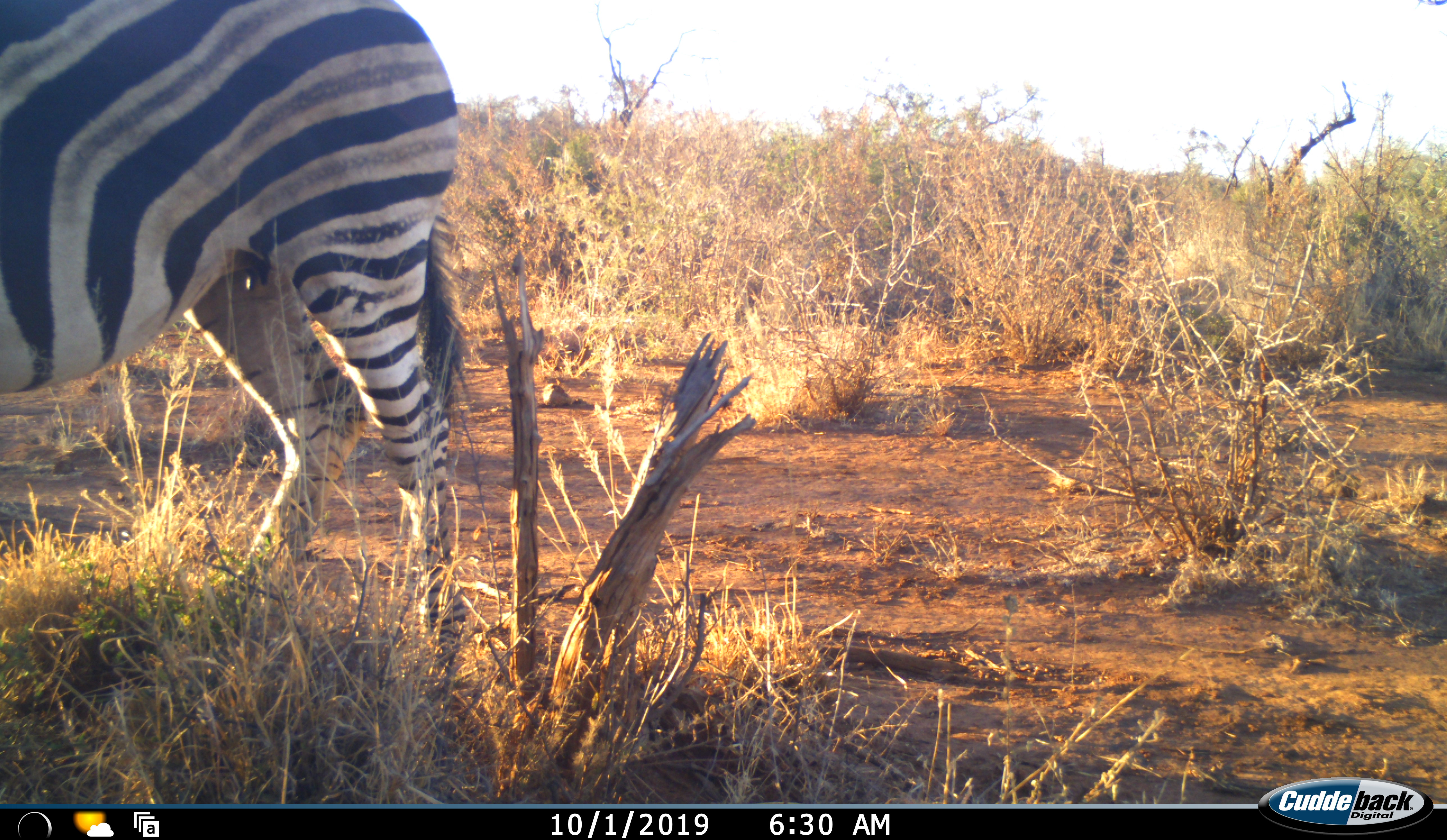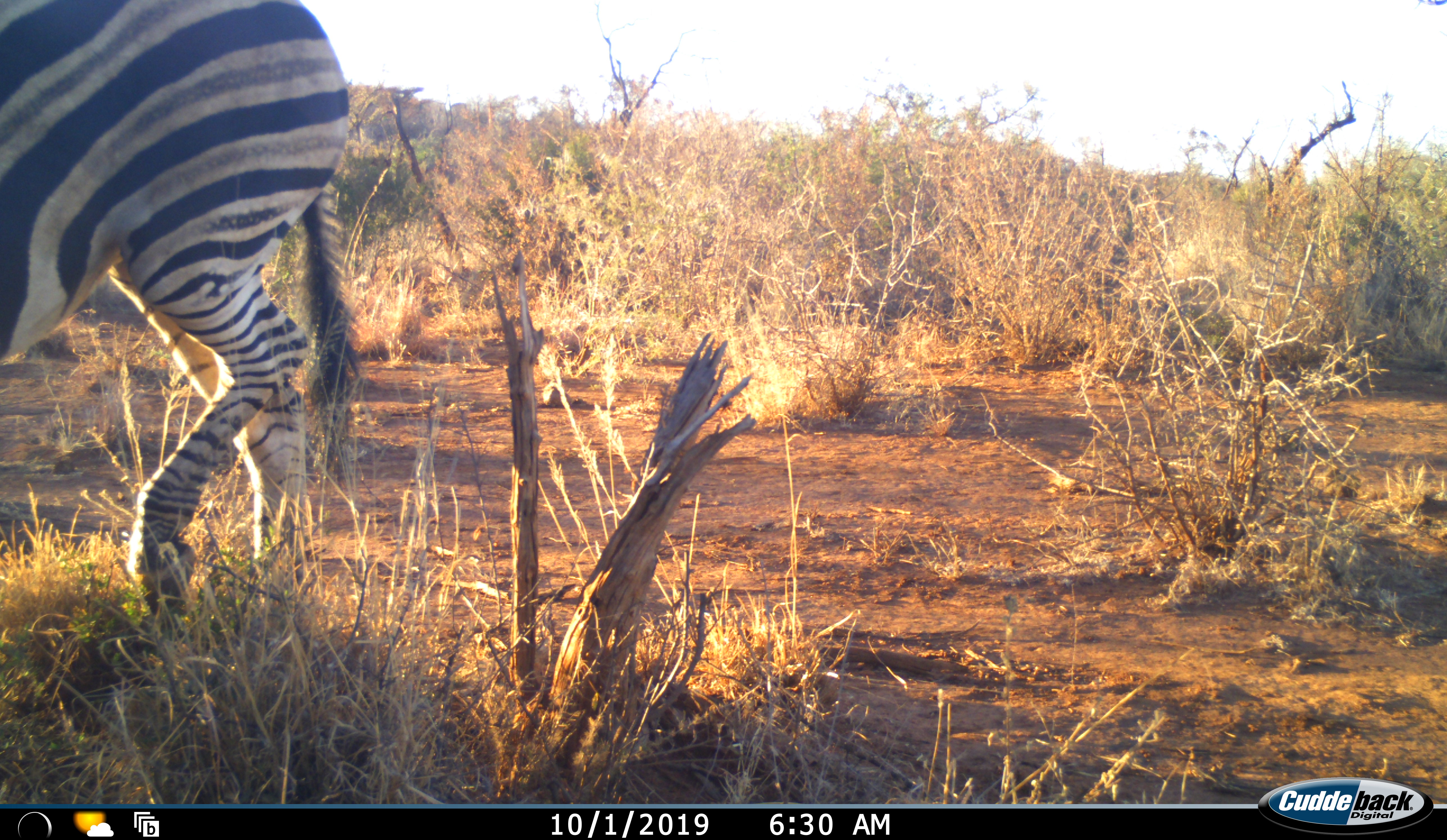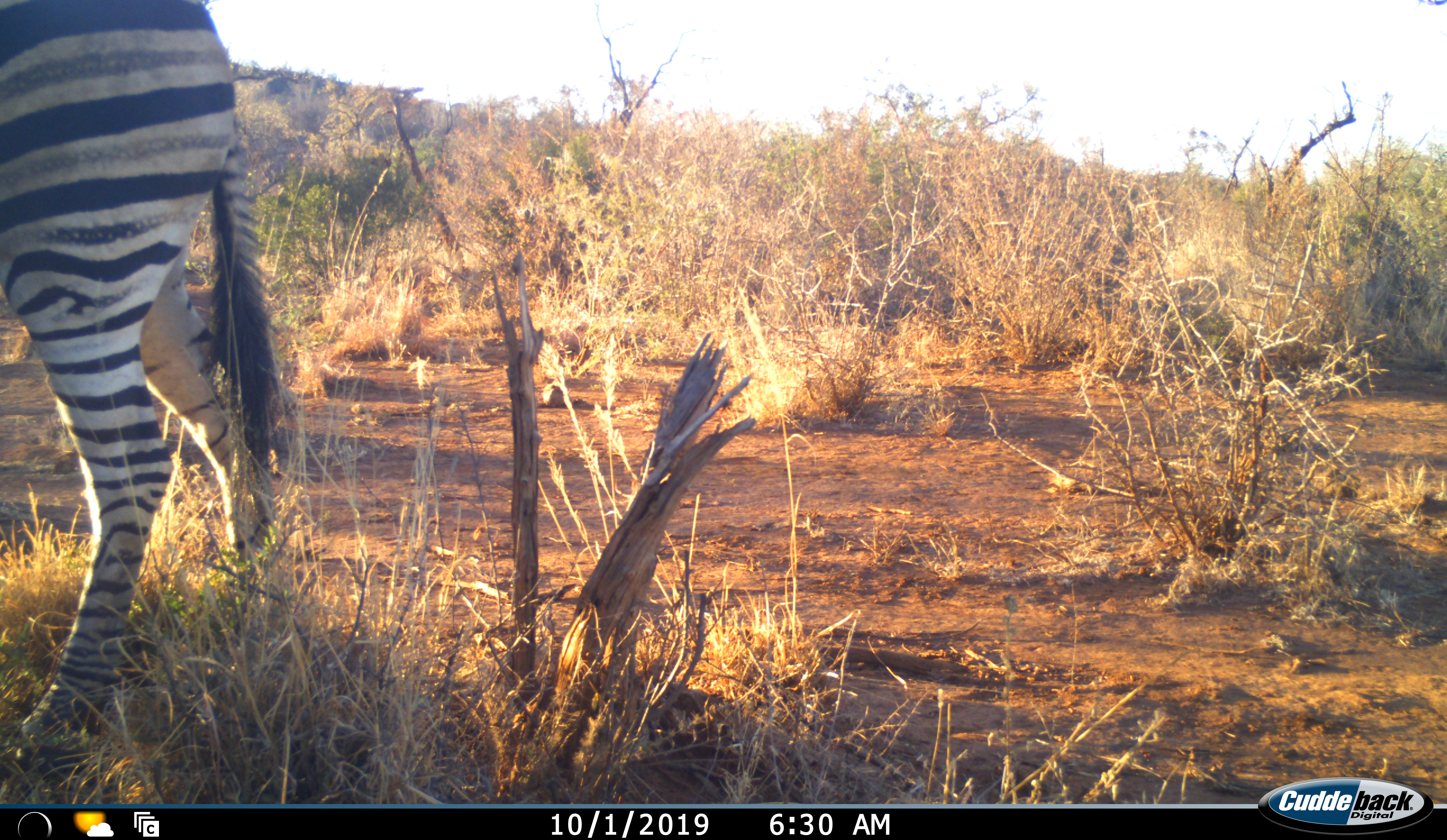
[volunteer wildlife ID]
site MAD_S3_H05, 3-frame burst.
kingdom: Animalia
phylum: Chordata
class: Mammalia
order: Perissodactyla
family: Equidae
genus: Equus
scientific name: Equus quagga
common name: plains zebra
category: zebraplains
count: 1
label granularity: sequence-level